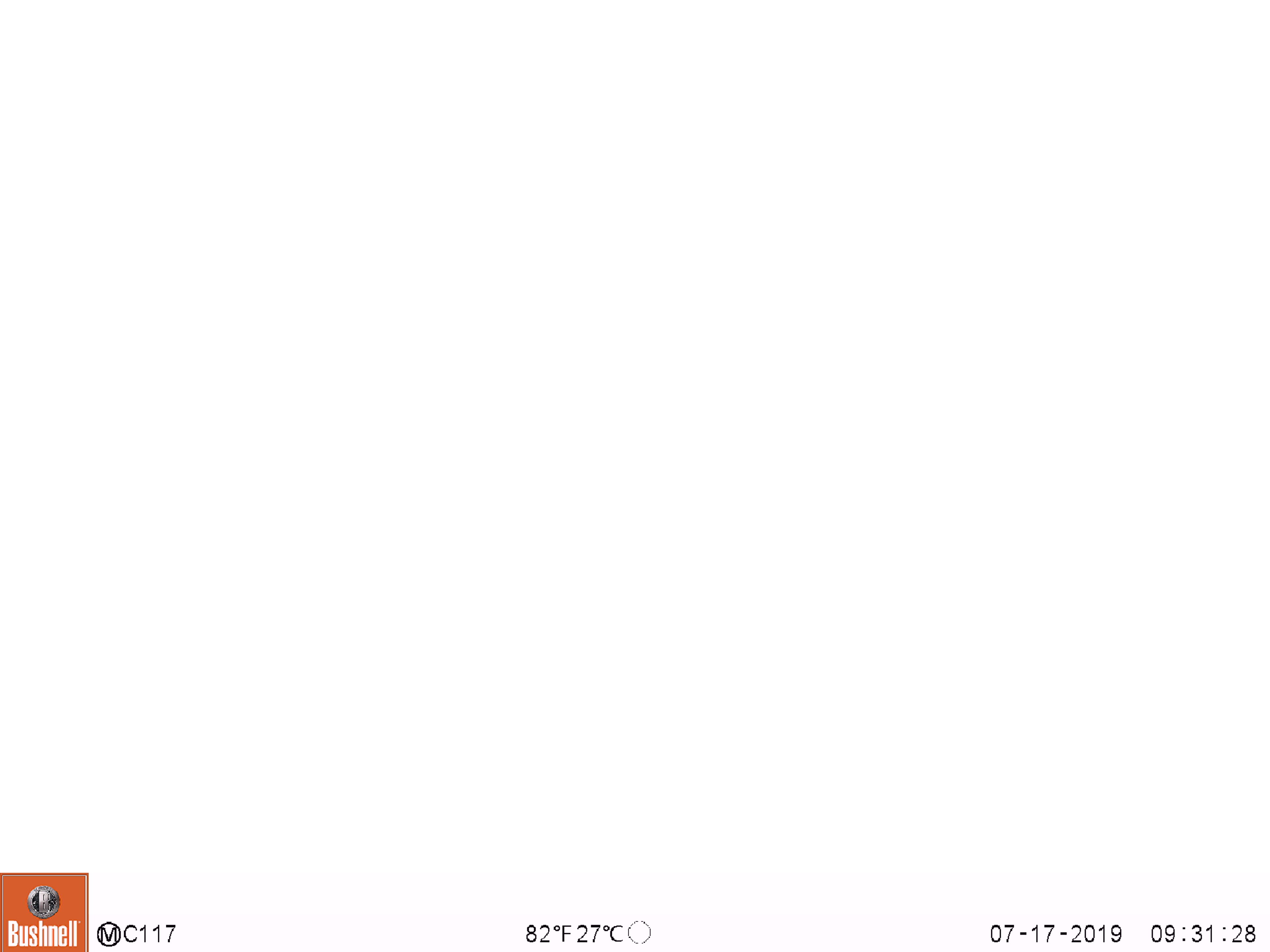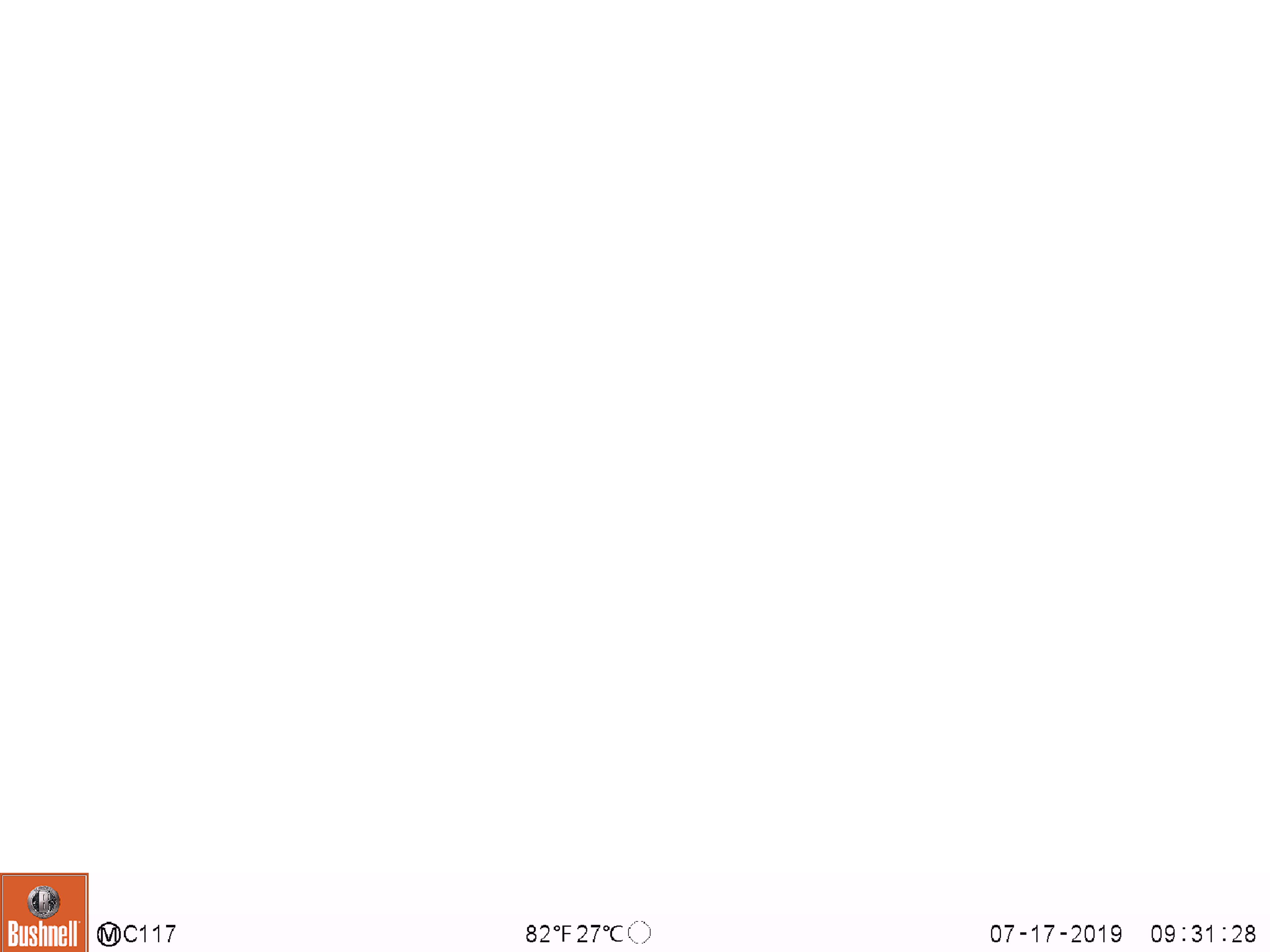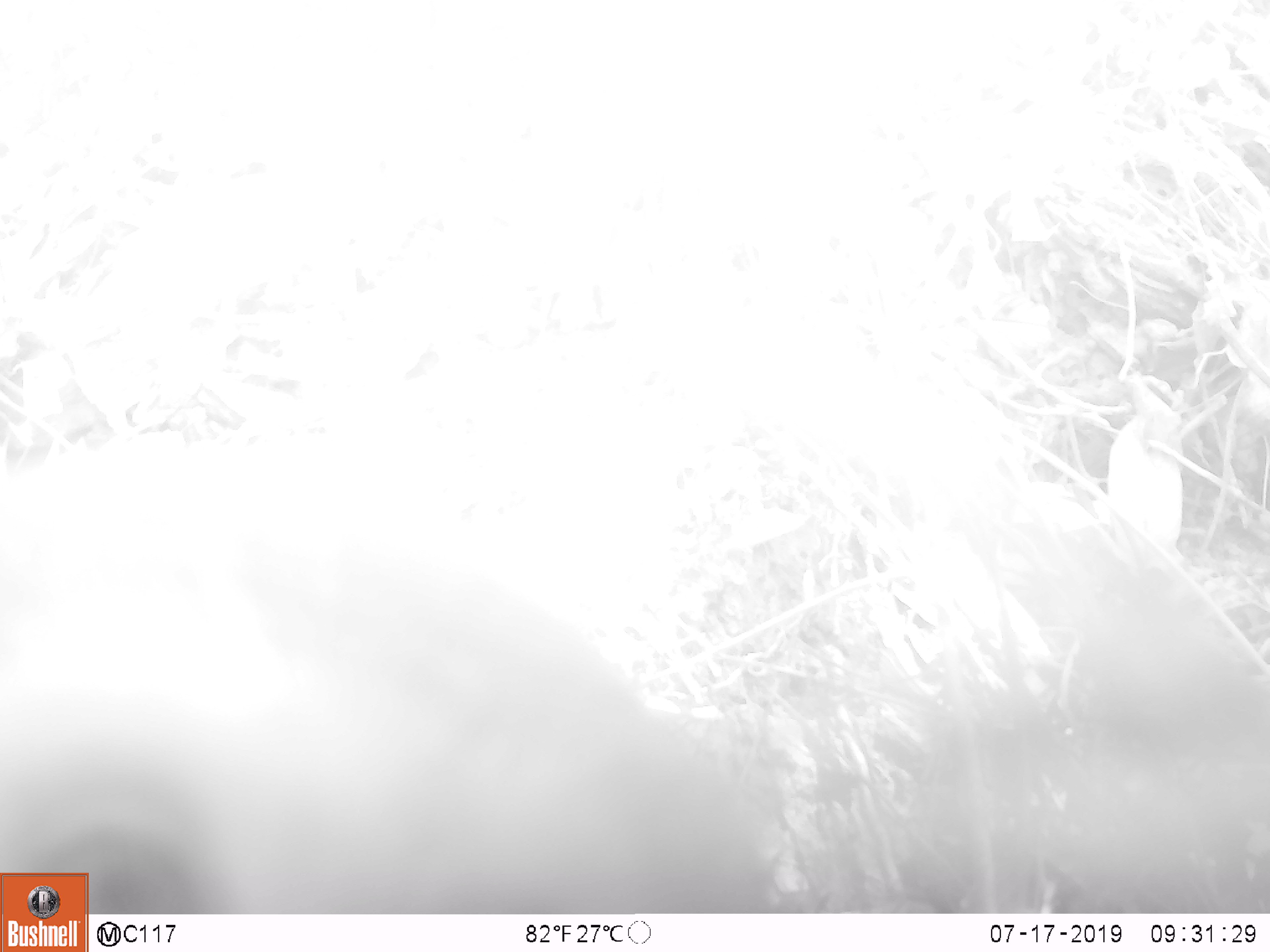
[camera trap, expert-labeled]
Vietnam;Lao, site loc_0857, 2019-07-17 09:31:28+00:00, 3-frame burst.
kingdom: Animalia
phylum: Chordata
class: Mammalia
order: Primates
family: Cercopithecidae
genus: Macaca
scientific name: Macaca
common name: macaque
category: macaque not stump tailed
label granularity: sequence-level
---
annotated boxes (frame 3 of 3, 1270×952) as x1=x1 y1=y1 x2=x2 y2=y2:
macaque not stump tailed: x1=0 y1=477 x2=1270 y2=913